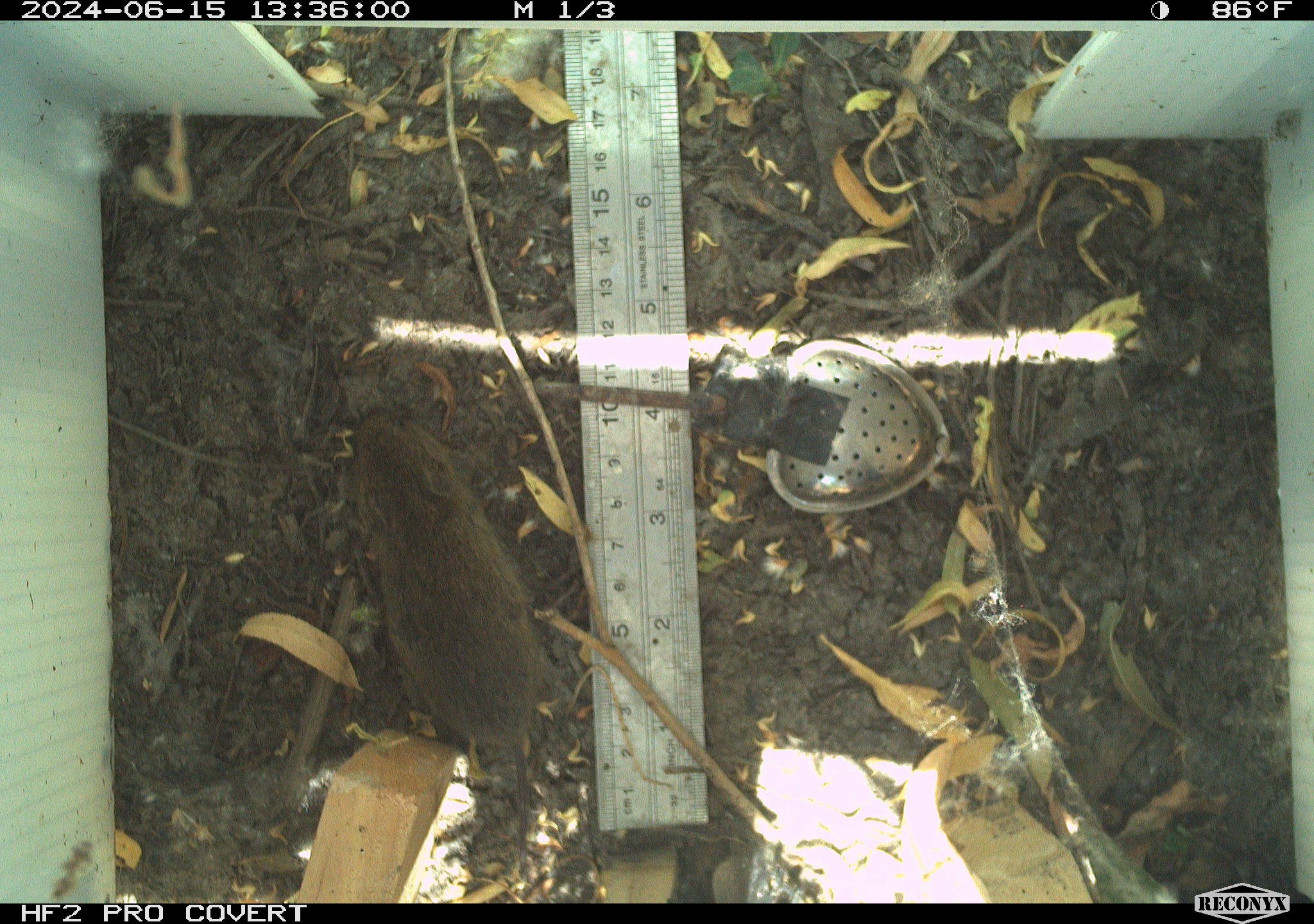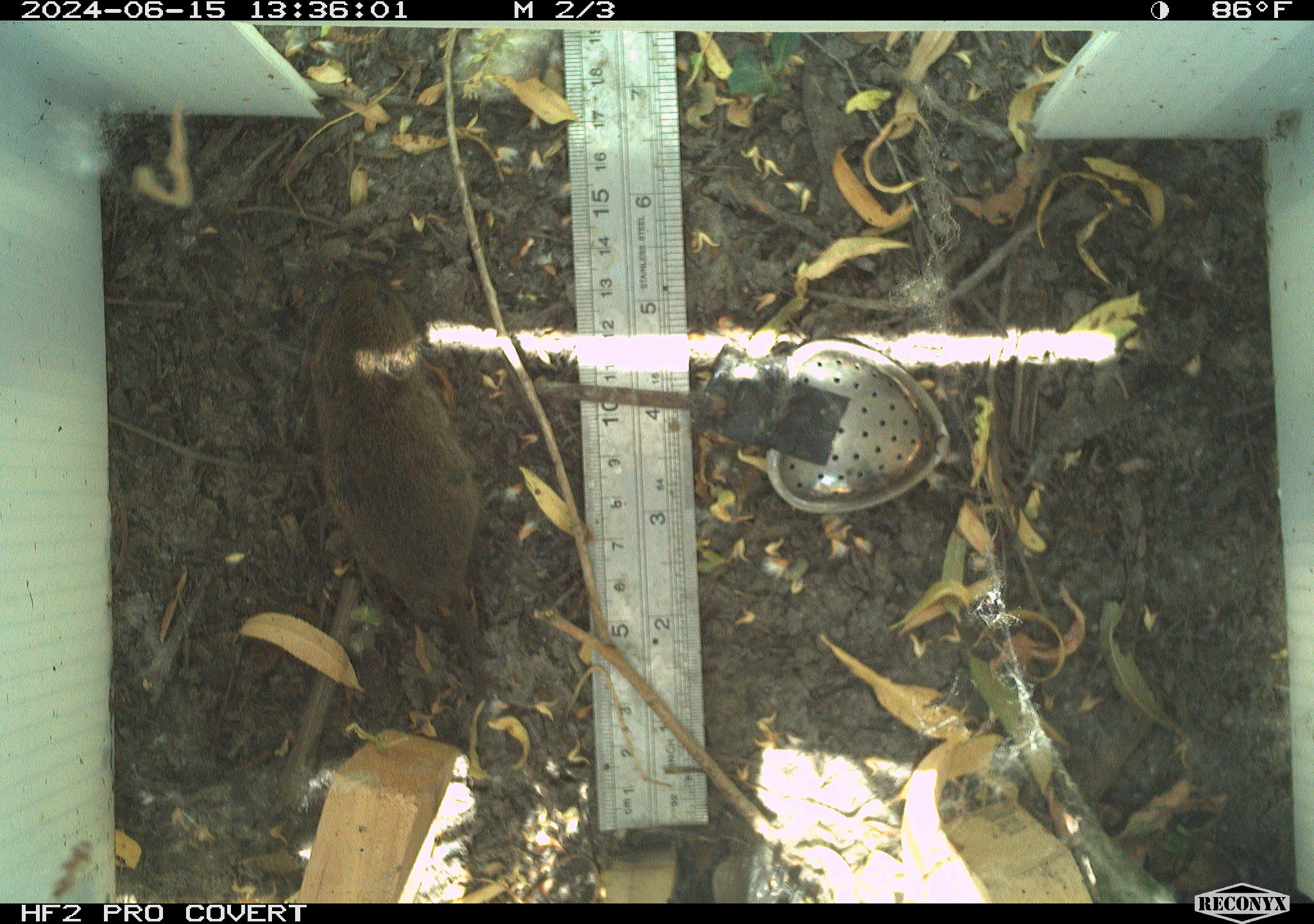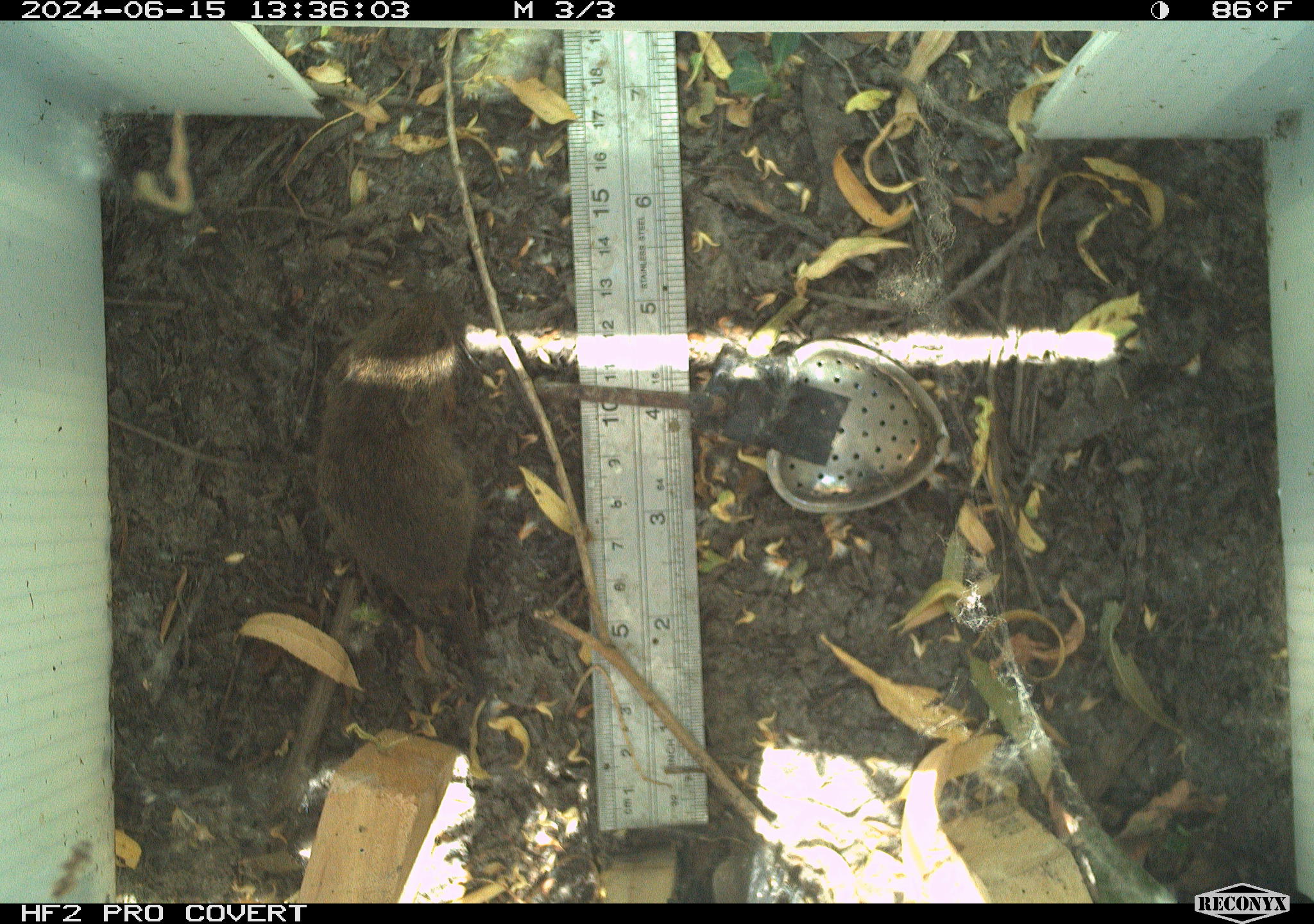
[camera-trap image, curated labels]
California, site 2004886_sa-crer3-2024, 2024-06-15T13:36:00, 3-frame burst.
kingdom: Animalia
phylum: Chordata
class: Mammalia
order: Rodentia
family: Cricetidae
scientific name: Arvicolinae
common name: voles, lemmings, and muskrats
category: arvicolinae subfamily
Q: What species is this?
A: Arvicolinae subfamily (voles, lemmings, and muskrats) (Arvicolinae).